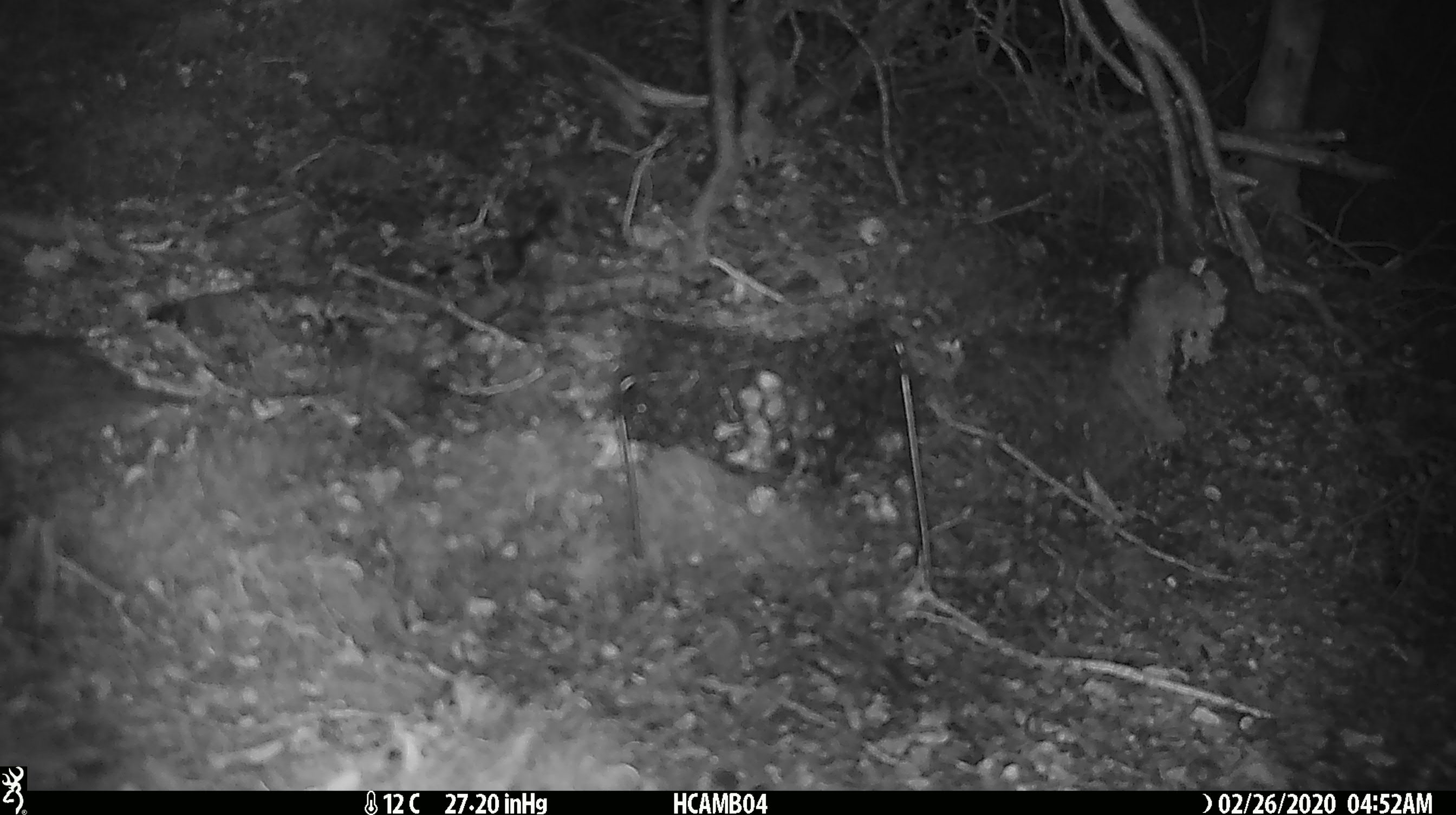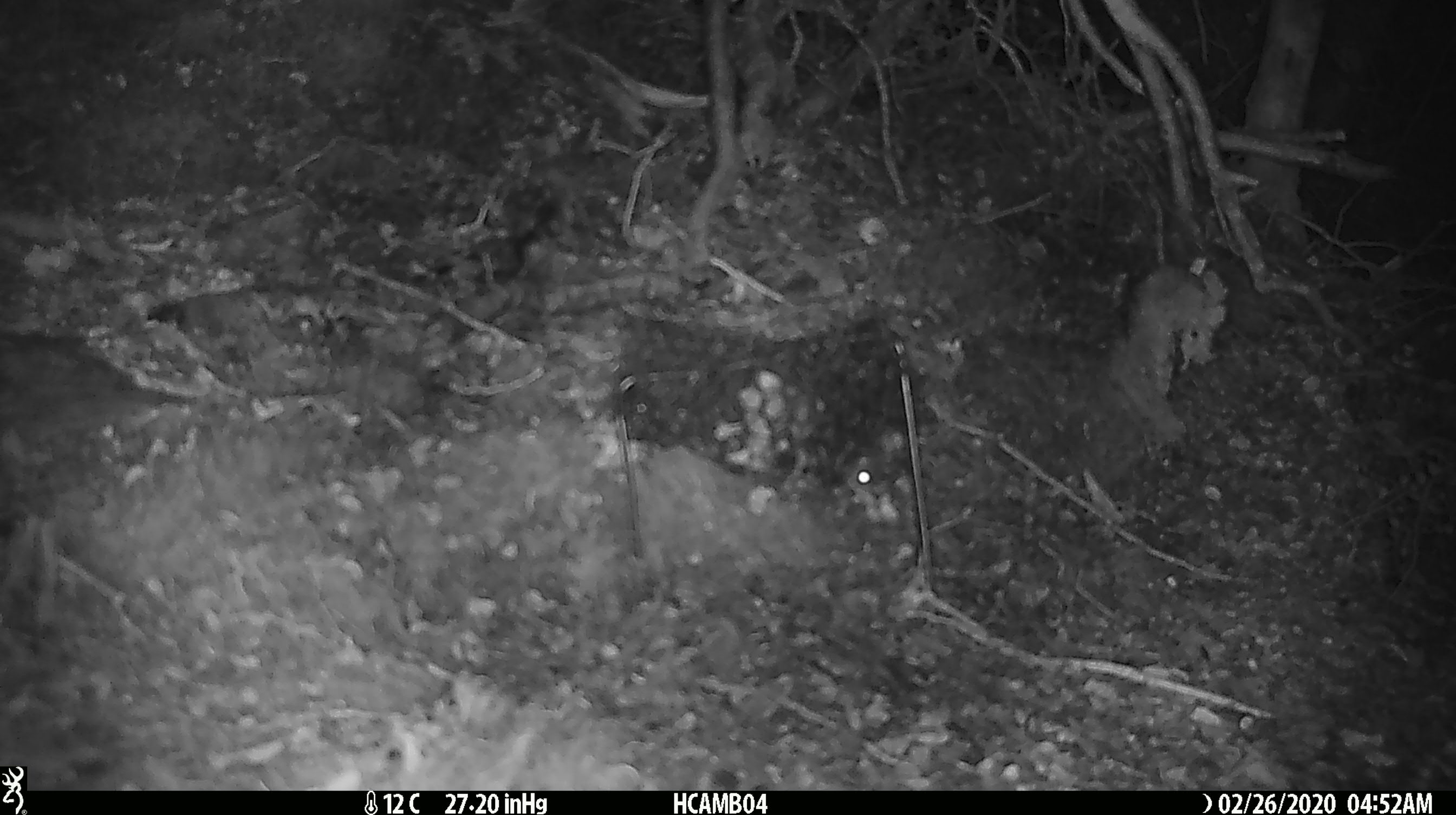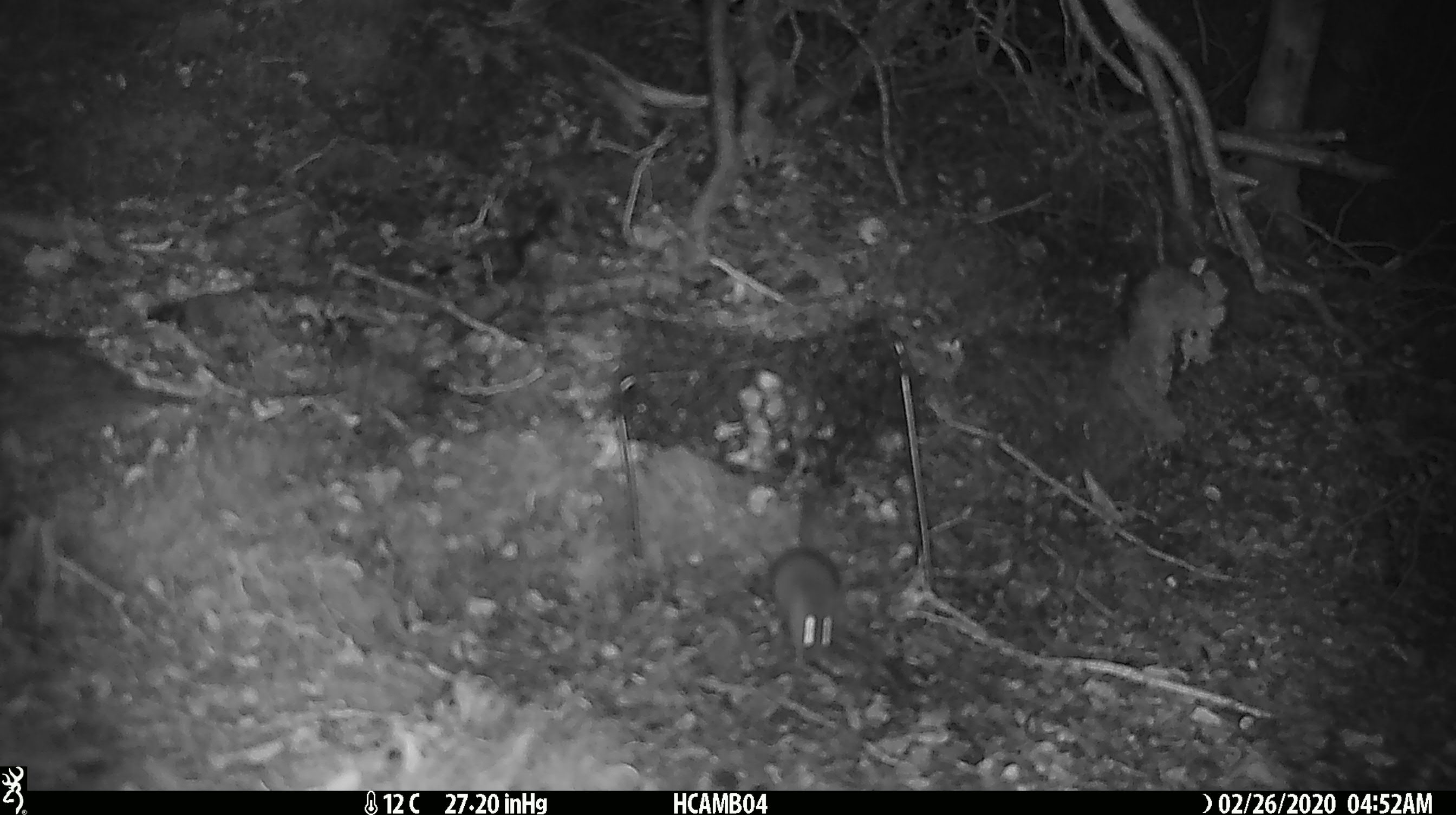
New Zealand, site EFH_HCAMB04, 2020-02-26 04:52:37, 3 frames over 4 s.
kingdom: Animalia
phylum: Chordata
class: Mammalia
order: Rodentia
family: Muridae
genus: Mus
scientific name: Mus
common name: mouse